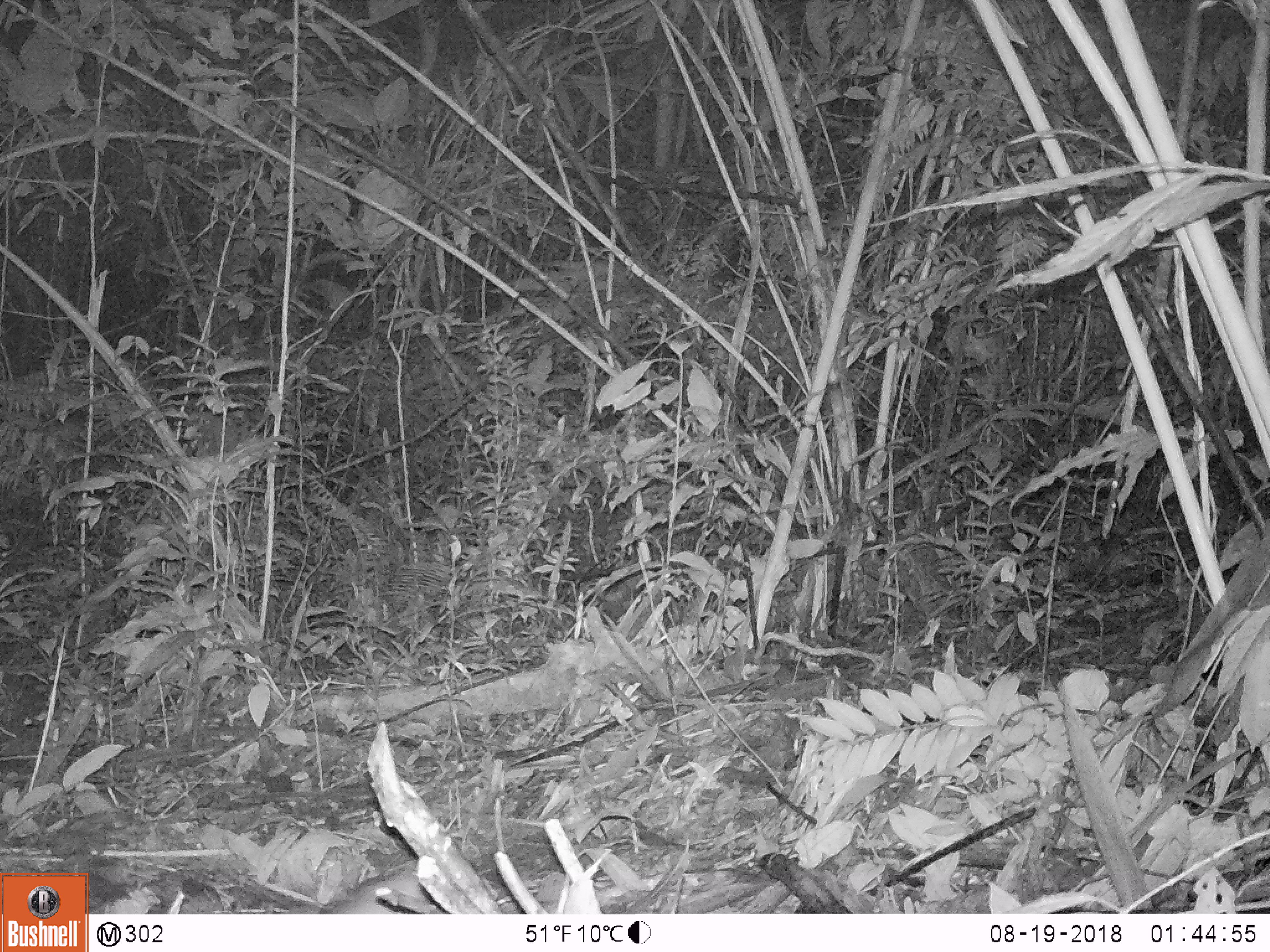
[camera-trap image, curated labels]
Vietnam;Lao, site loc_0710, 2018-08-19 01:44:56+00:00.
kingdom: Animalia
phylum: Chordata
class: Mammalia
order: Rodentia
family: Muridae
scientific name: Muridae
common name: old-world mice and rats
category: unidentified murid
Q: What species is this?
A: Unidentified murid (old-world mice and rats) (Muridae).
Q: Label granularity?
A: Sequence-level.